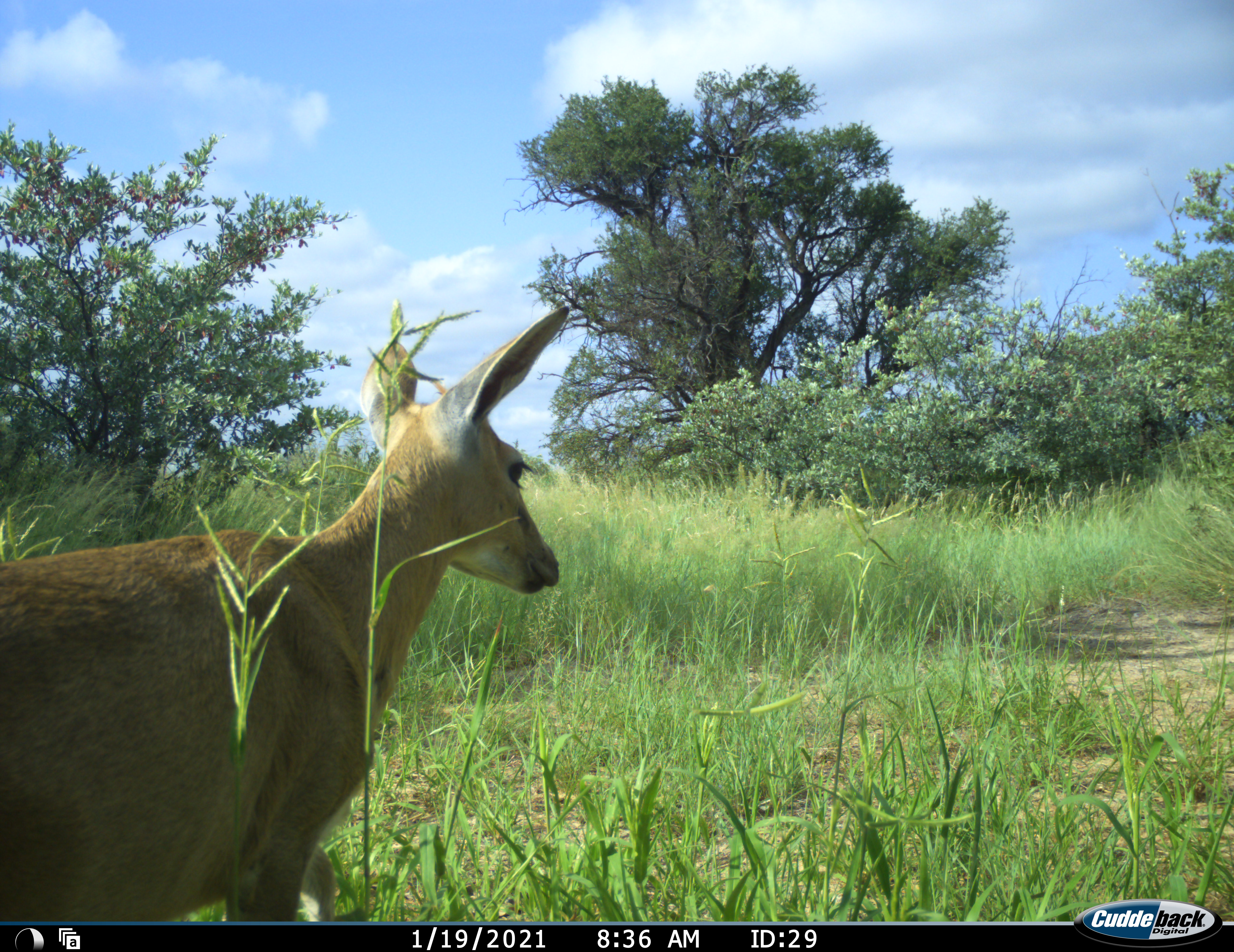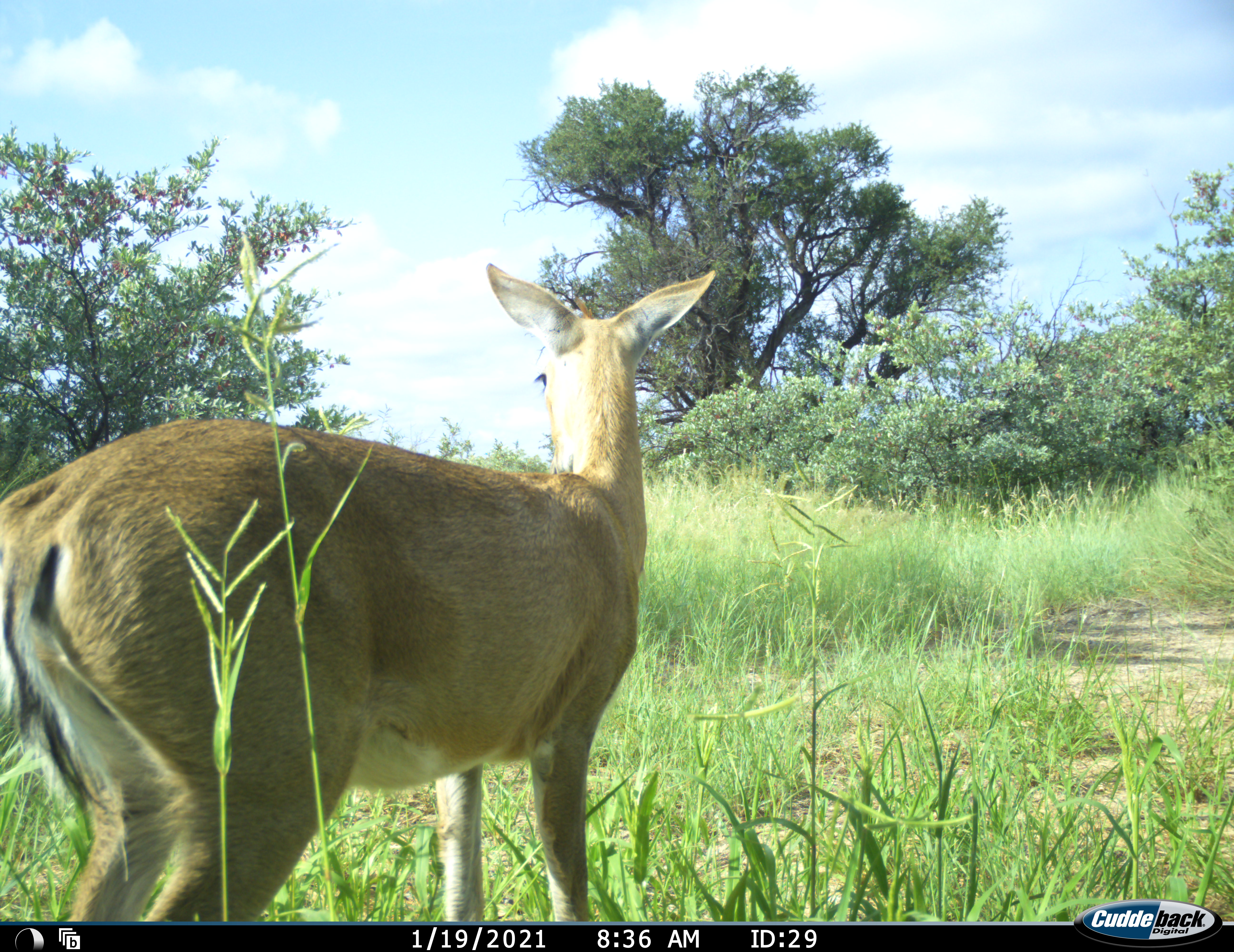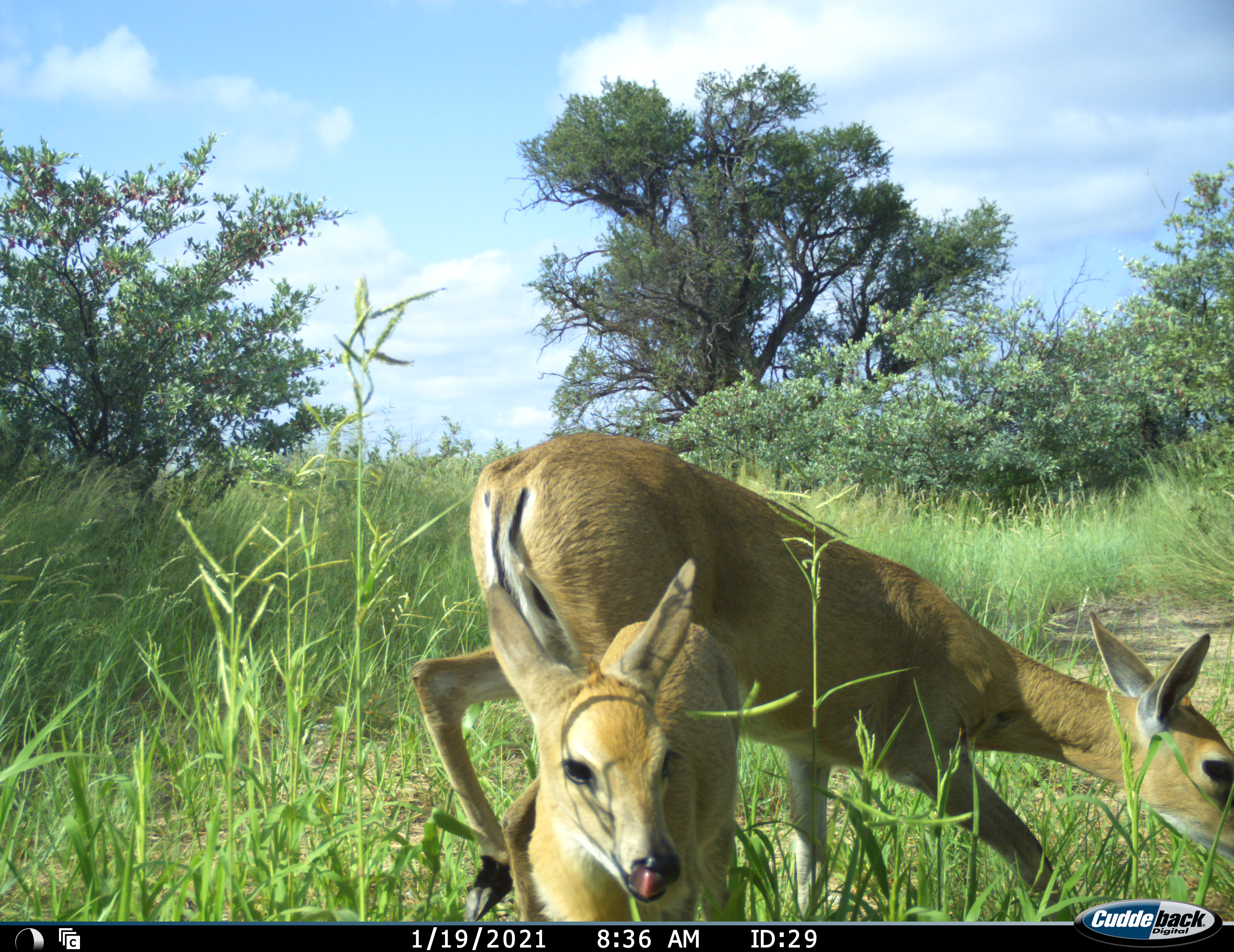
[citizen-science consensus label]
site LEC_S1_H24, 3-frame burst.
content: unidentified animal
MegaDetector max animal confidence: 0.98